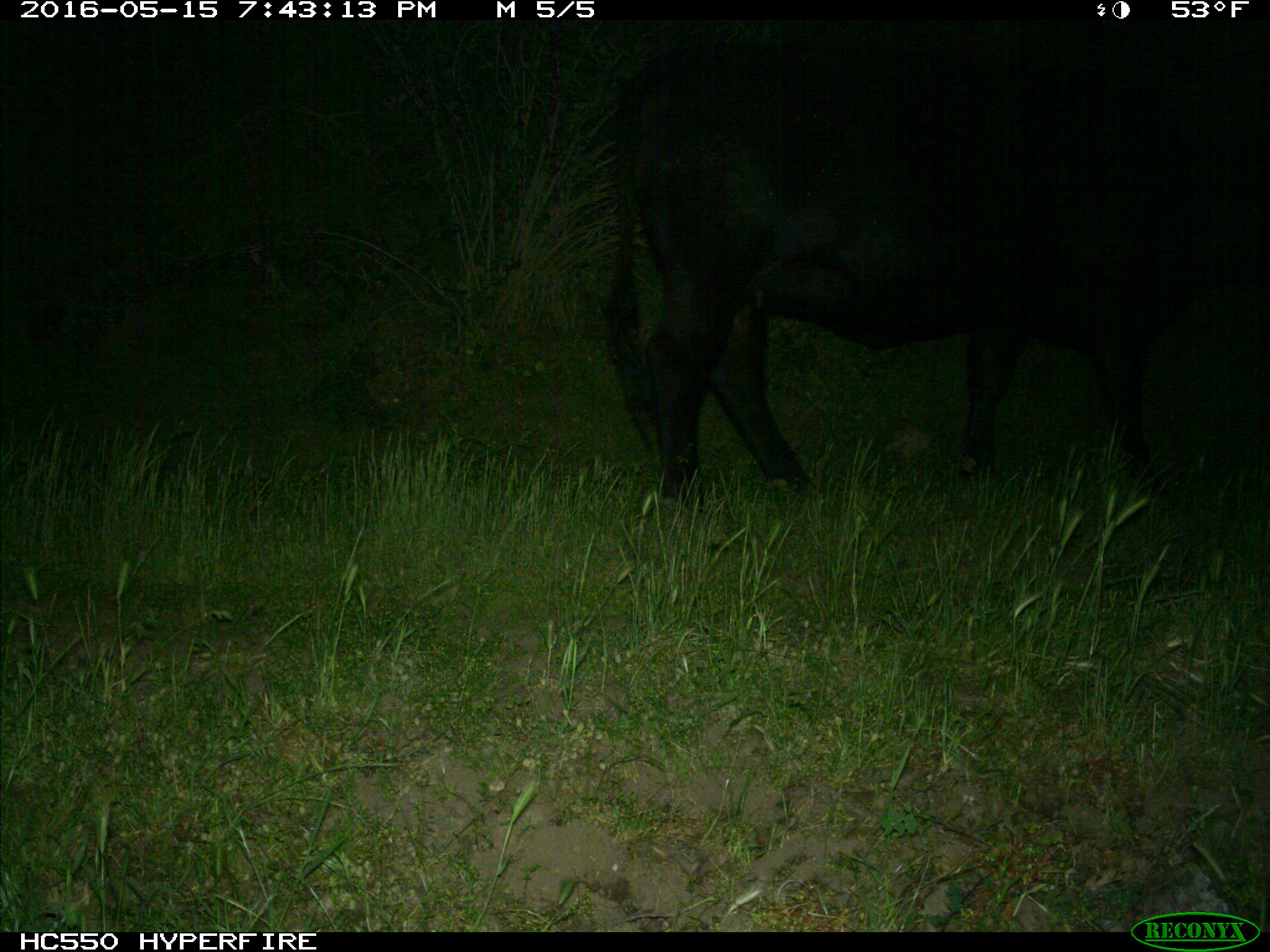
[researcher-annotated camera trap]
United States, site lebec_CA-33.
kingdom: Animalia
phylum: Chordata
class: Mammalia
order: Artiodactyla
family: Bovidae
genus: Bos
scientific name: Bos taurus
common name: domestic cow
Bos taurus (domestic cow).